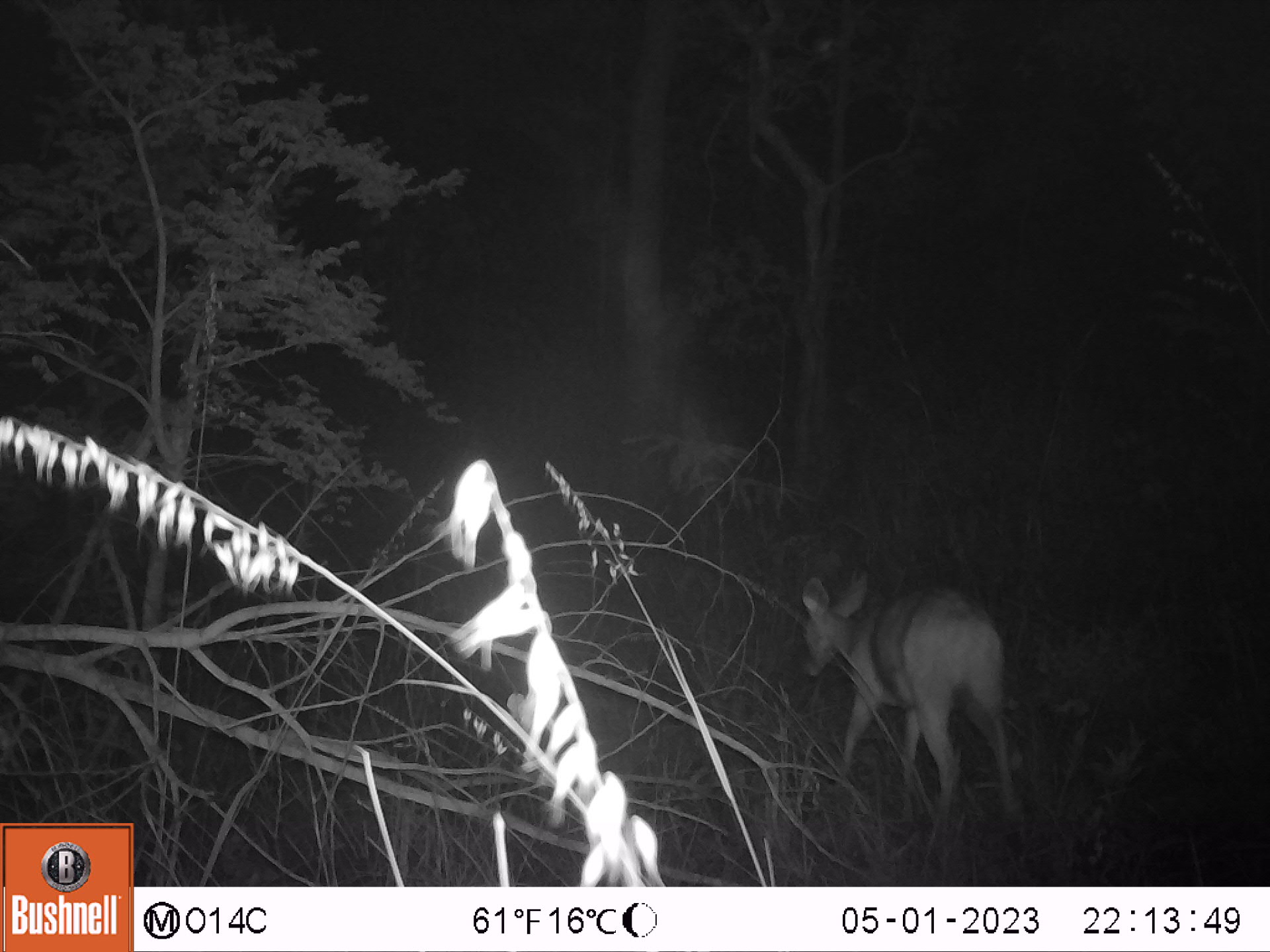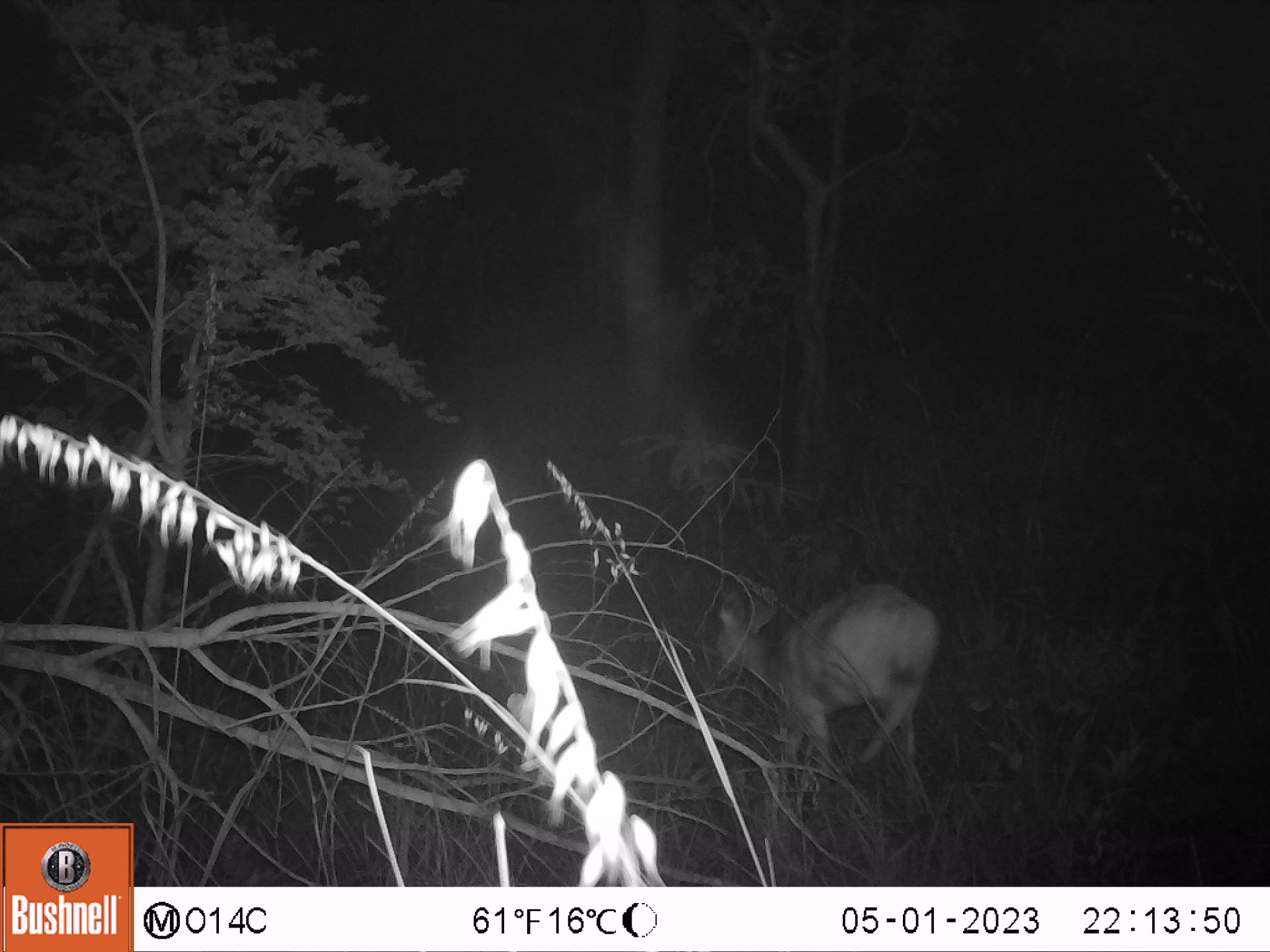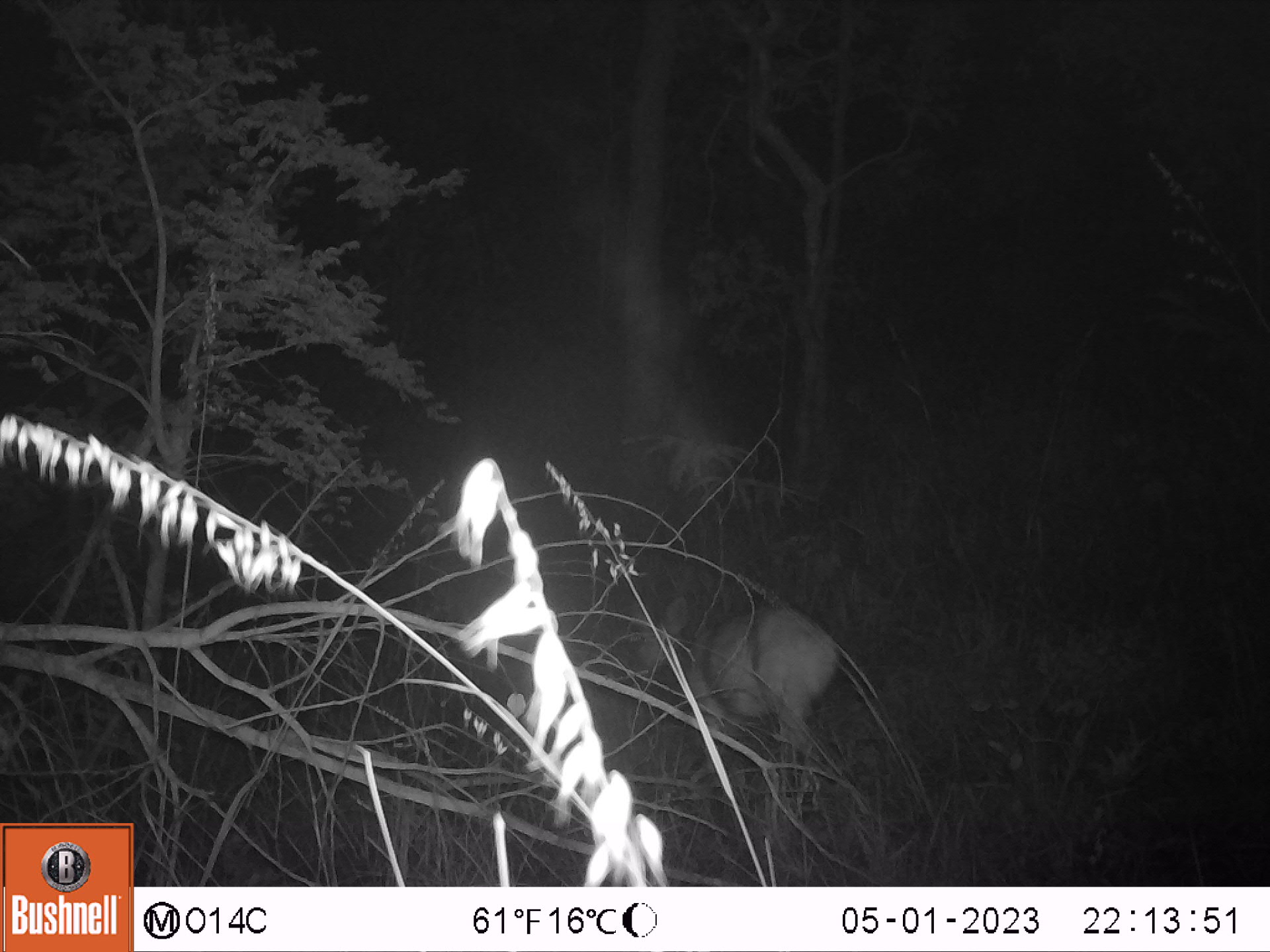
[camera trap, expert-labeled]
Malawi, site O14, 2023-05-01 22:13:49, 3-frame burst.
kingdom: Animalia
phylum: Chordata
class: Mammalia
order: Artiodactyla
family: Bovidae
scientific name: Antilopinae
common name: small antelope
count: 1